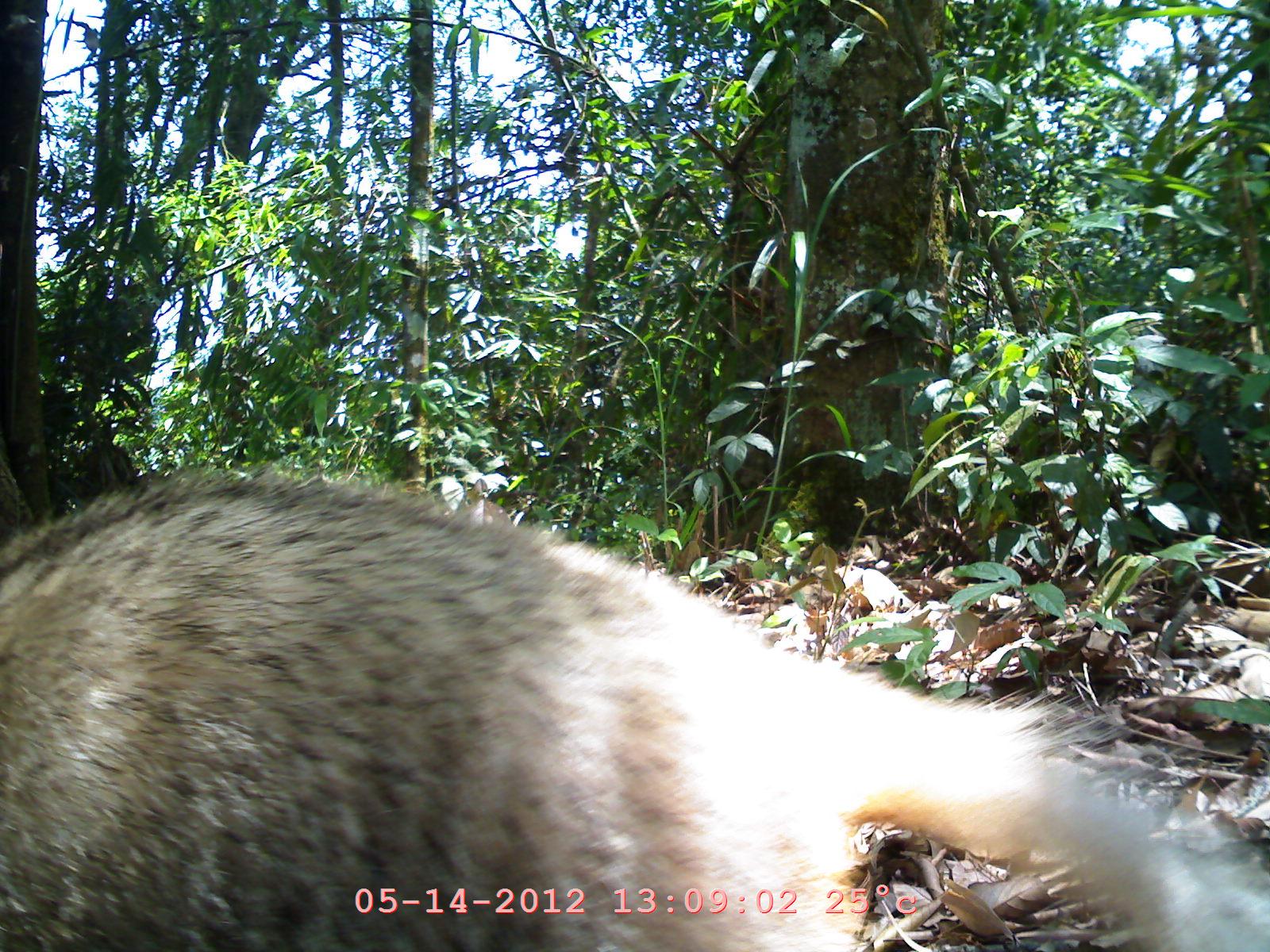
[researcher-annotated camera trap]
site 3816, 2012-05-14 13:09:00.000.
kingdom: Animalia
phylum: Chordata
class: Mammalia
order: Carnivora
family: Mustelidae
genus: Arctonyx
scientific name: Arctonyx collaris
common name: greater hog badger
Arctonyx collaris (greater hog badger), count 1.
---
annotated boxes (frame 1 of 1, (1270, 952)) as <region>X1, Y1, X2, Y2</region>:
arctonyx collaris: <region>0, 458, 1268, 950</region>